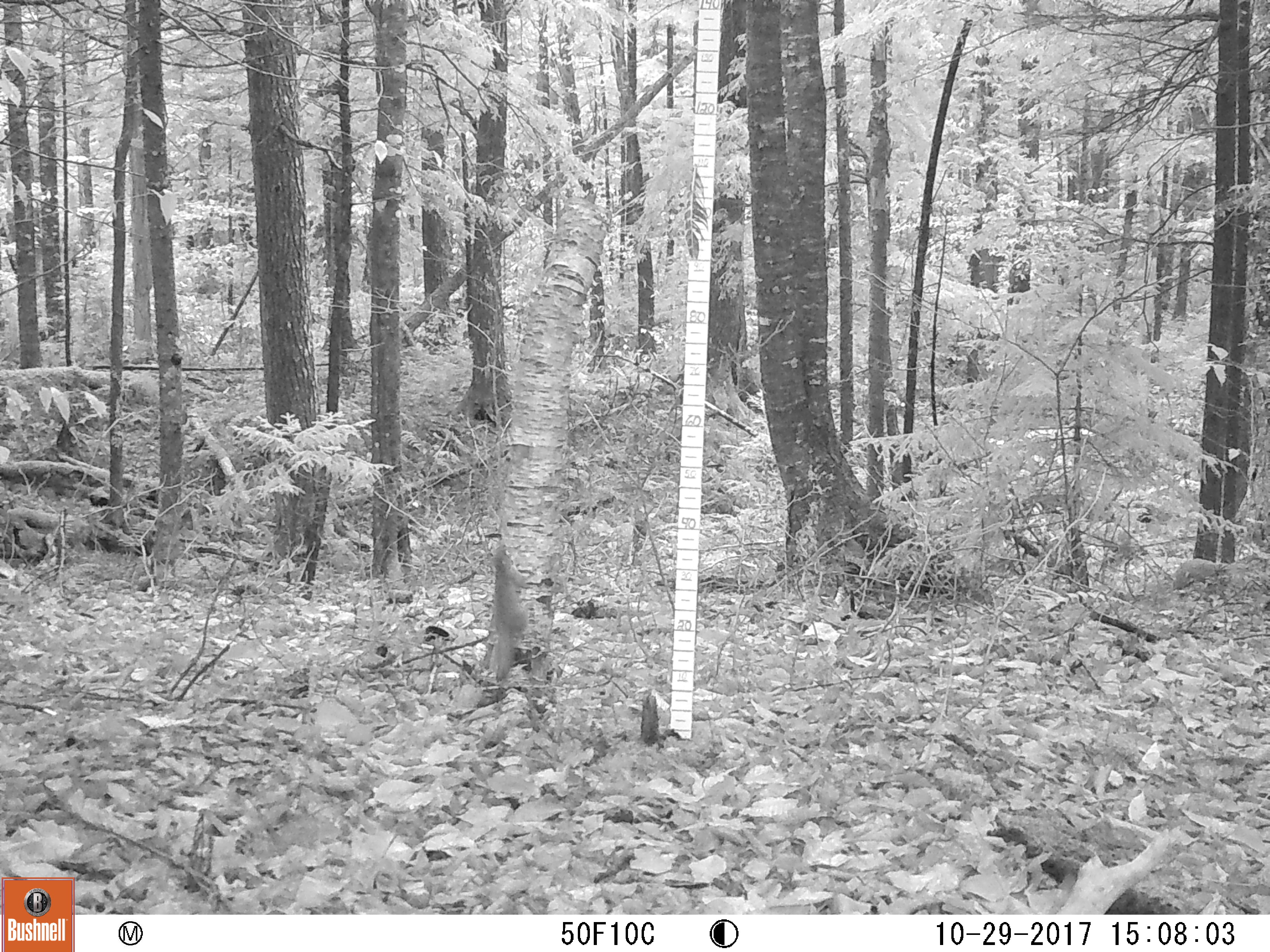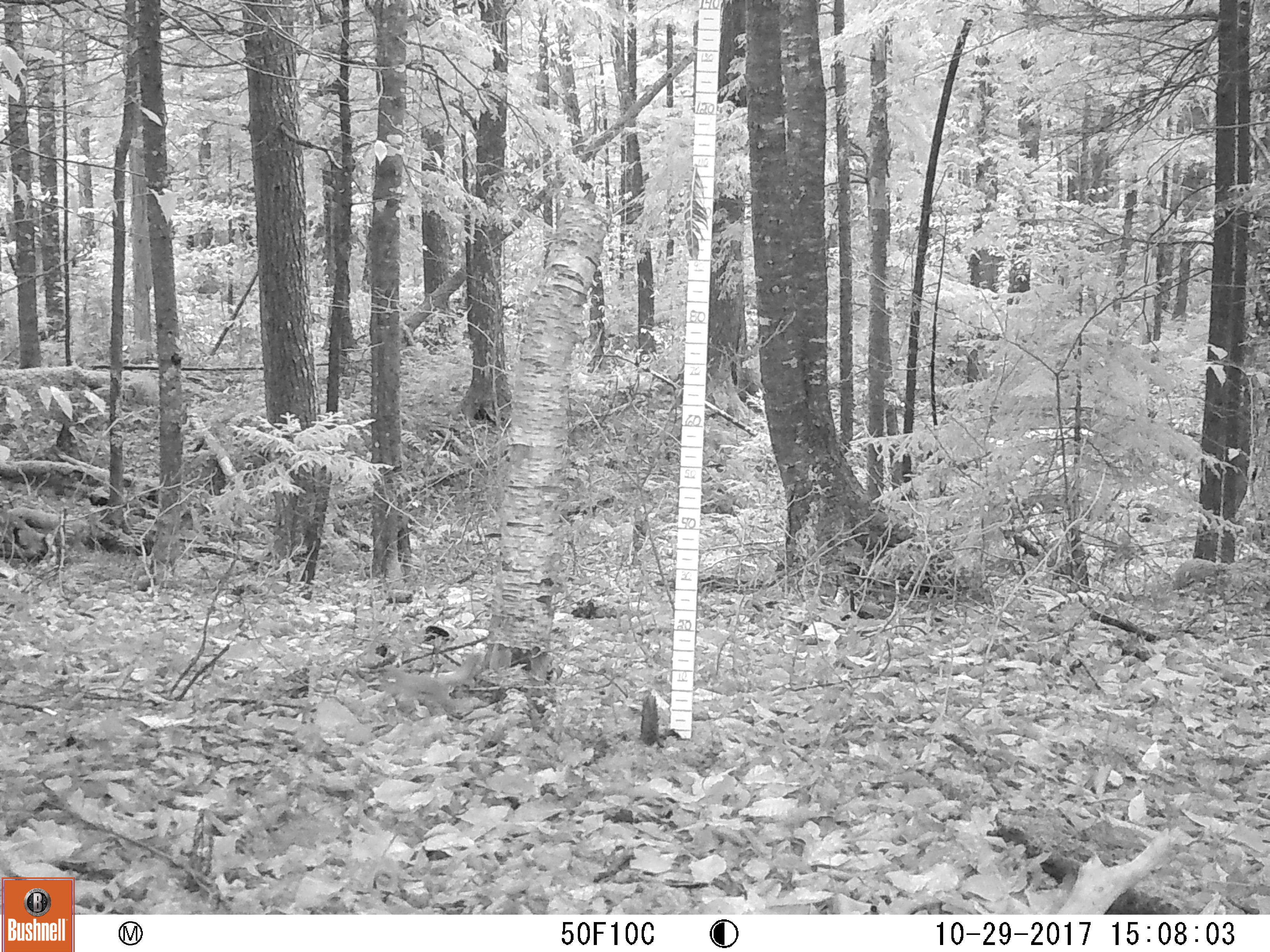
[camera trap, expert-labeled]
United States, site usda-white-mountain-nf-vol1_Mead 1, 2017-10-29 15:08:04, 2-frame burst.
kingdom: Animalia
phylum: Chordata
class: Mammalia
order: Rodentia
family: Sciuridae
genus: Tamiasciurus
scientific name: Tamiasciurus hudsonicus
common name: red squirrel